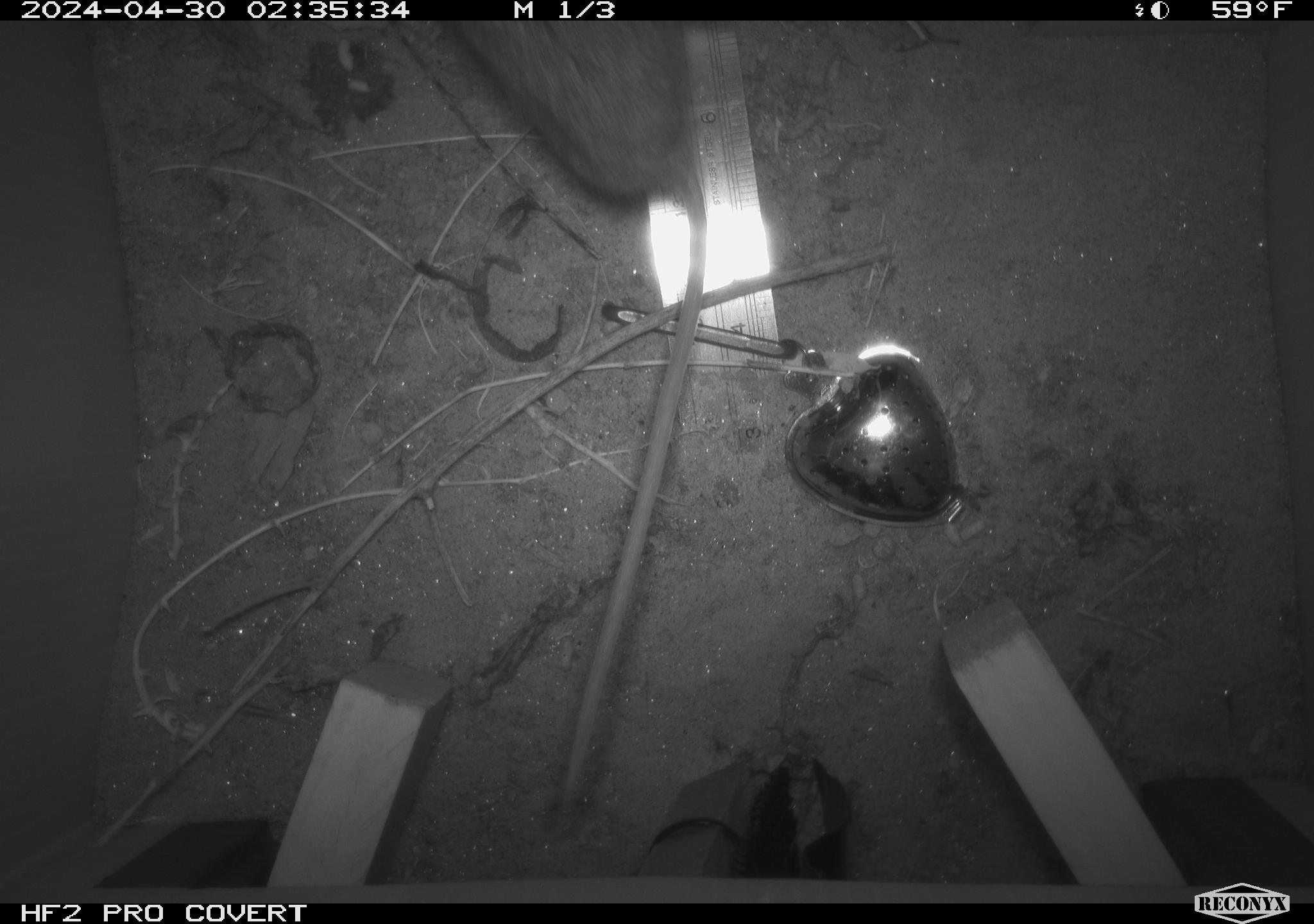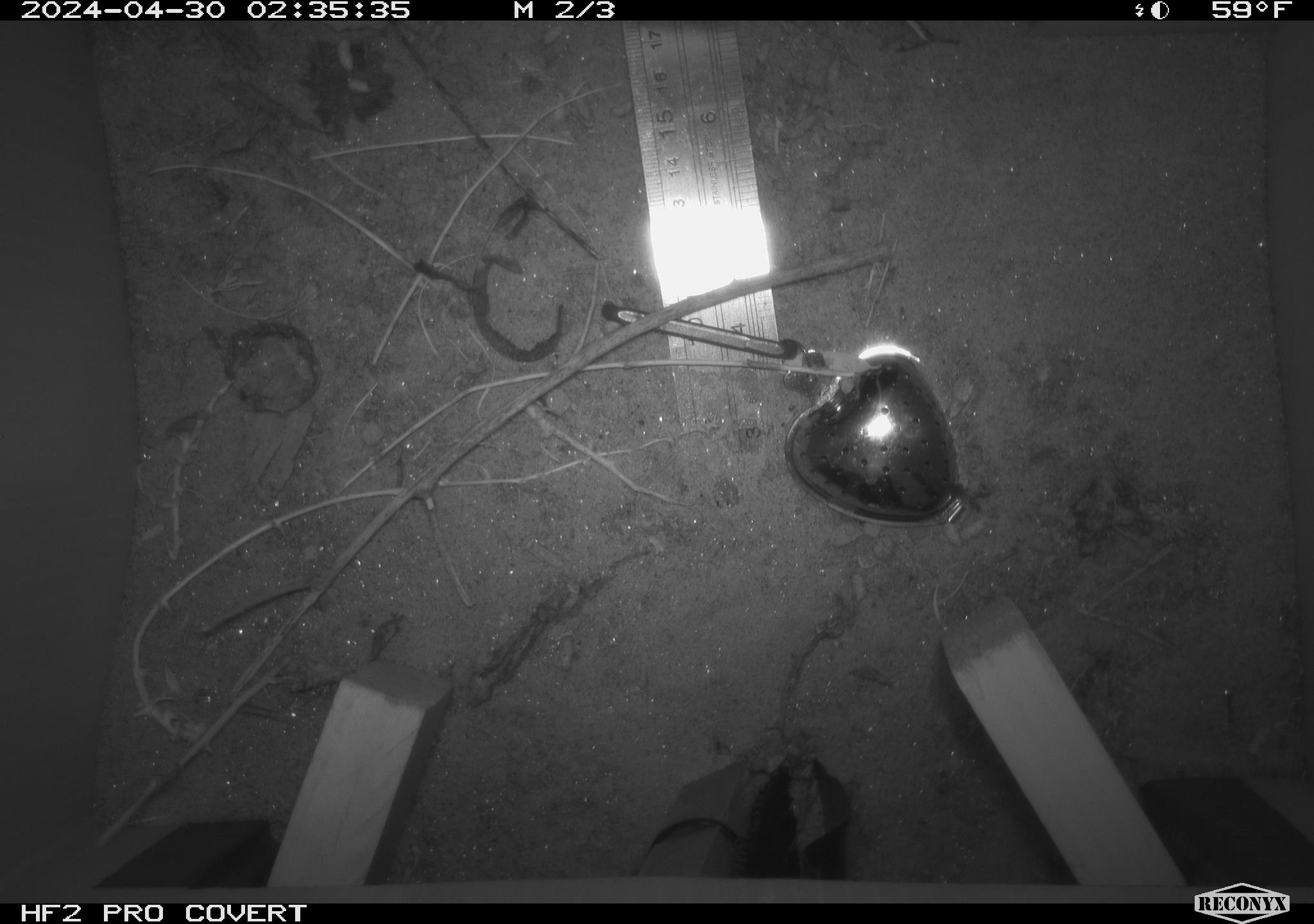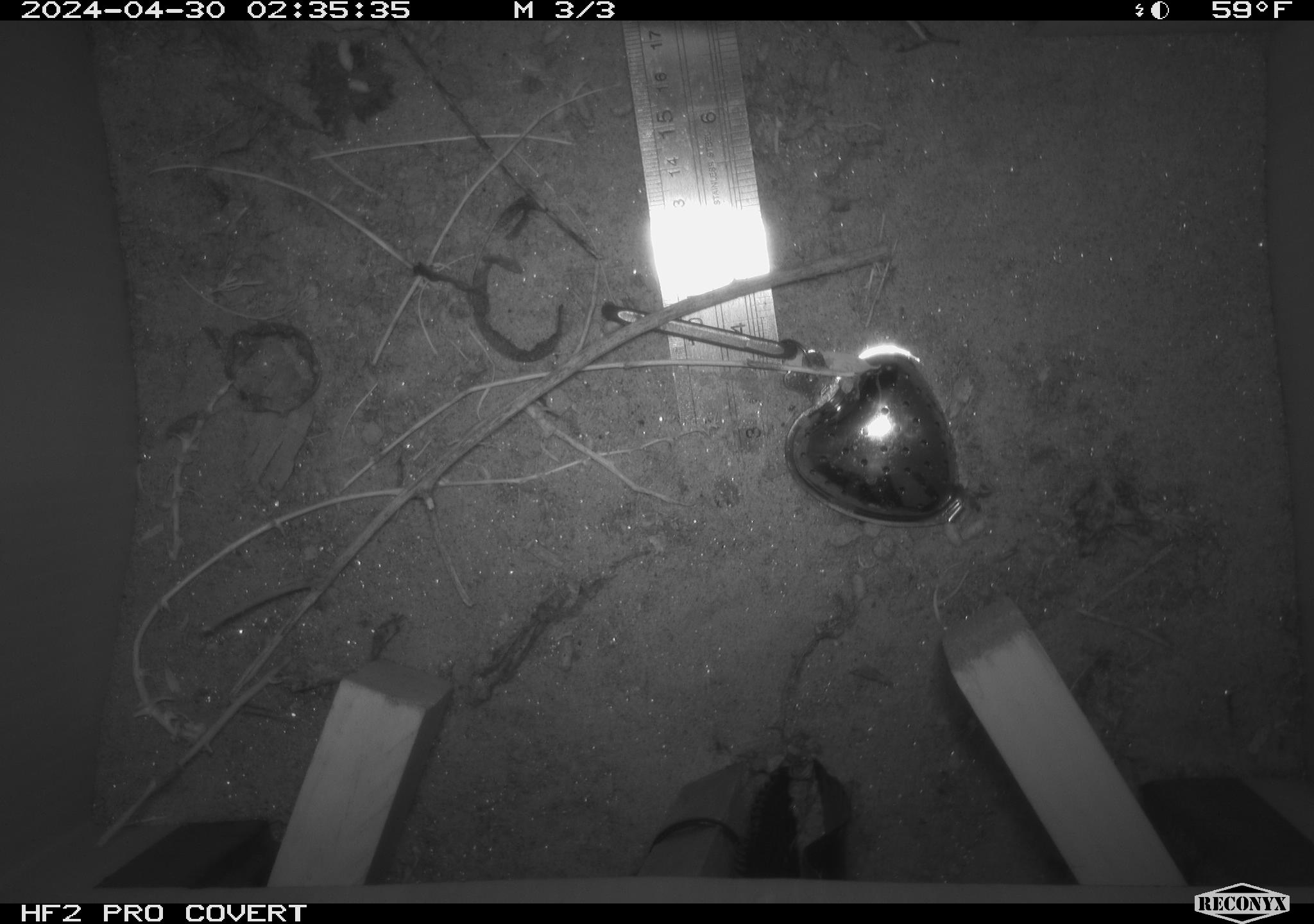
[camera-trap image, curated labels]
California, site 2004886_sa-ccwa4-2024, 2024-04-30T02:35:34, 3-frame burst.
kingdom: Animalia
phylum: Chordata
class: Mammalia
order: Rodentia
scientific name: Rodentia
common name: woodrat or rat or mouse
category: woodrat or rat or mouse species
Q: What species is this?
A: Woodrat or rat or mouse species (woodrat or rat or mouse) (Rodentia).